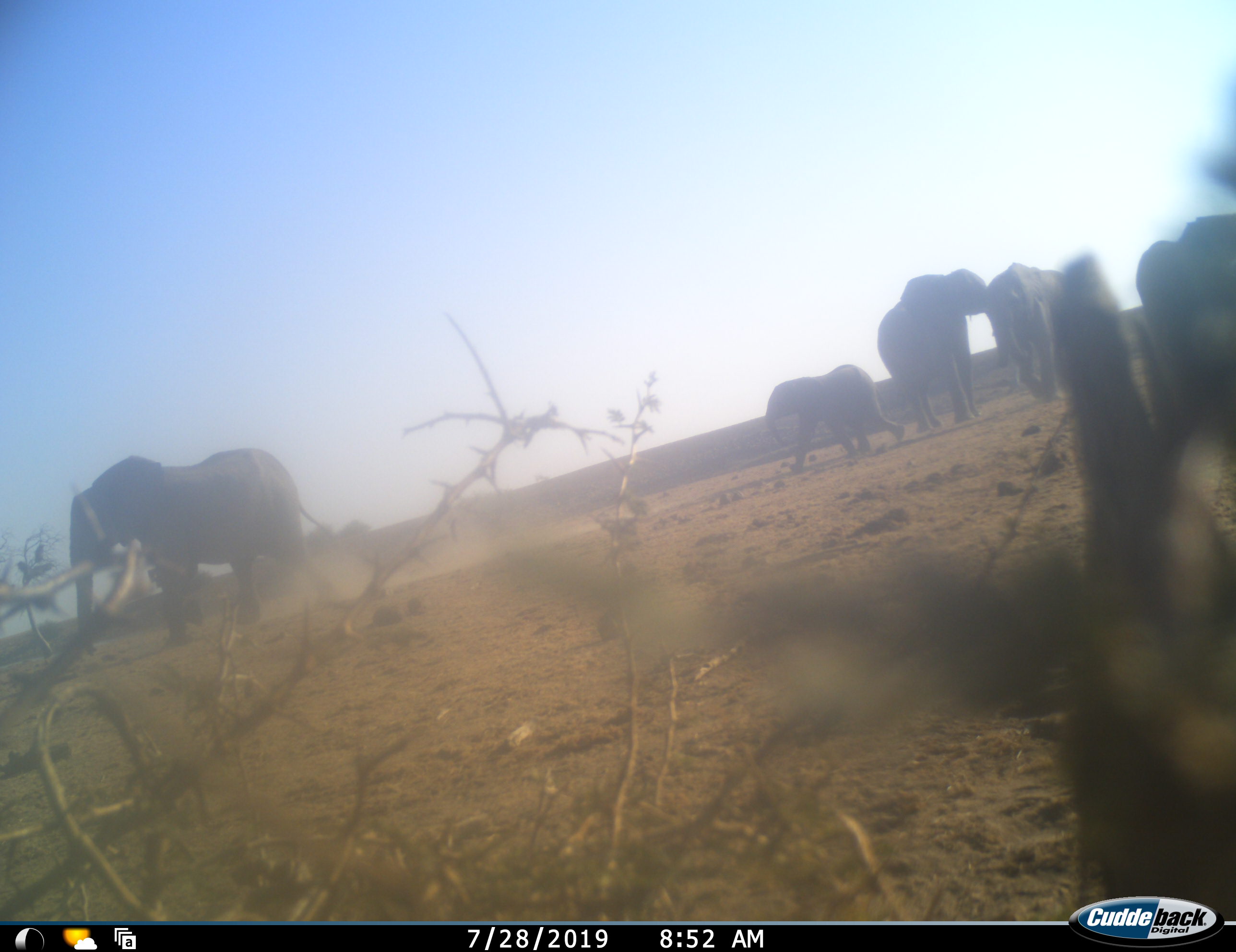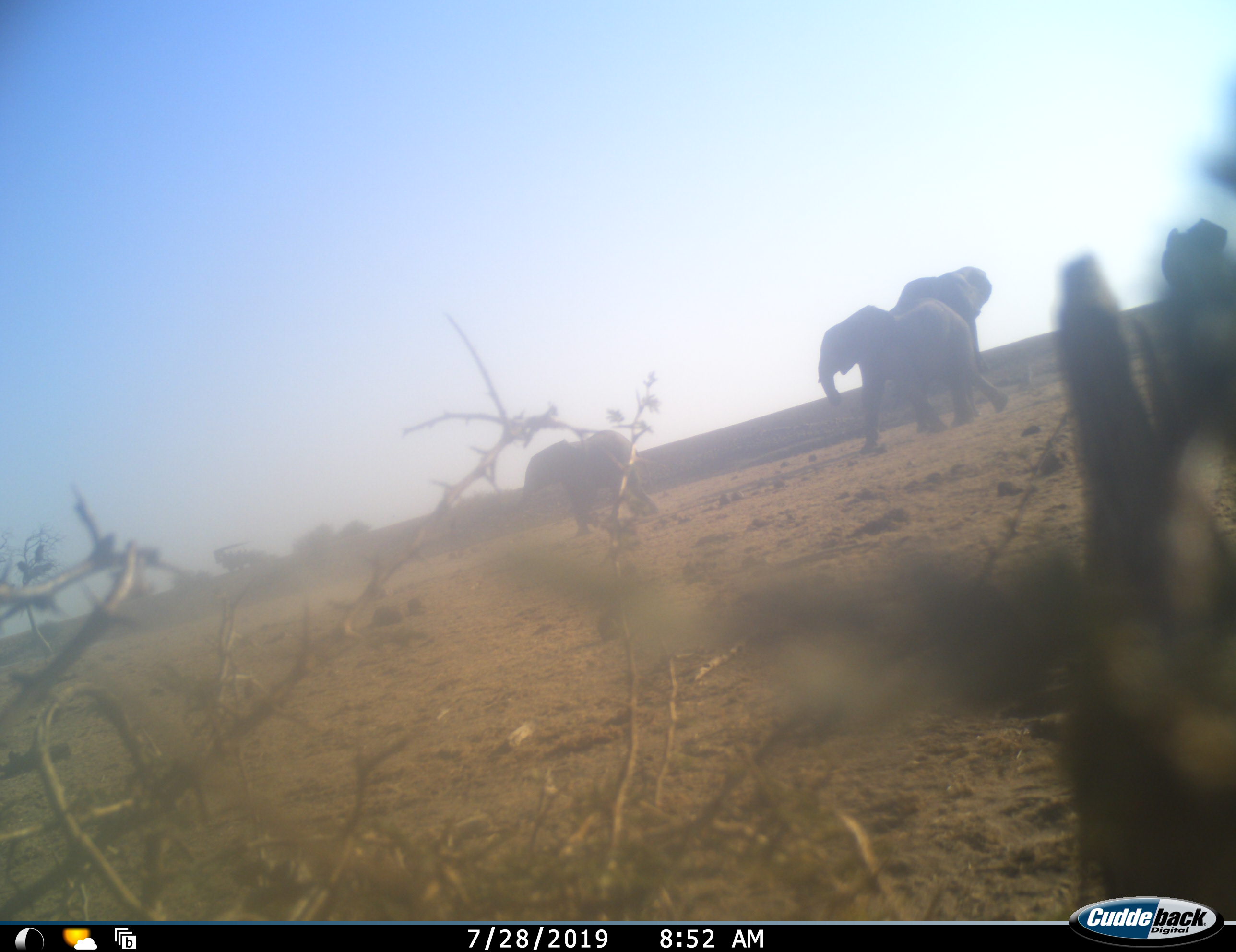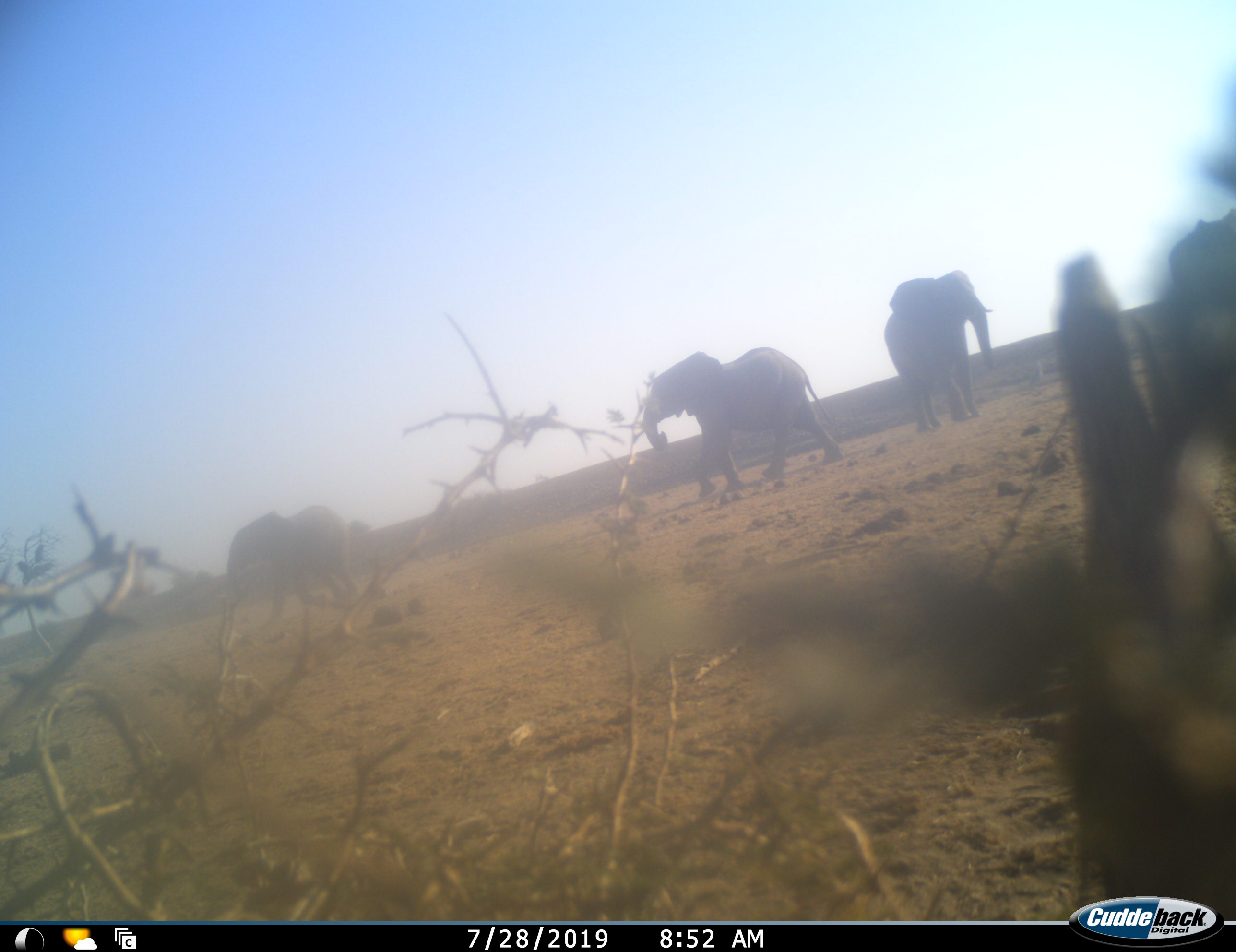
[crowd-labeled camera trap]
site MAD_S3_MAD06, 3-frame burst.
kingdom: Animalia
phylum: Chordata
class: Mammalia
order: Proboscidea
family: Elephantidae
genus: Loxodonta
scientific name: Loxodonta africana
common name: african bush elephant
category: elephant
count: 5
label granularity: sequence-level